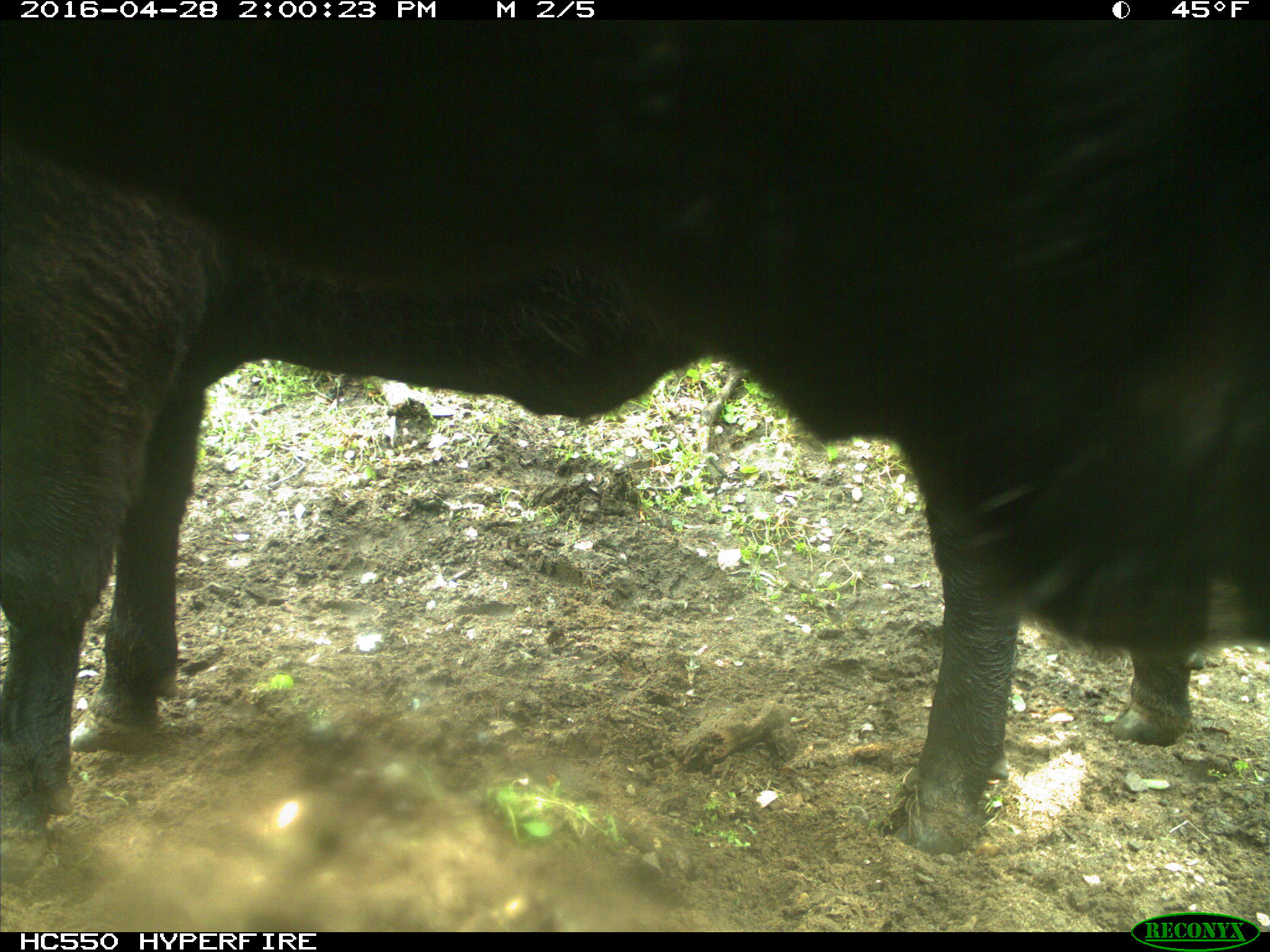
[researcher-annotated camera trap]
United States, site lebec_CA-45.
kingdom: Animalia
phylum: Chordata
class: Mammalia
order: Artiodactyla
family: Bovidae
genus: Bos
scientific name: Bos taurus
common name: domestic cow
Bos taurus (domestic cow).